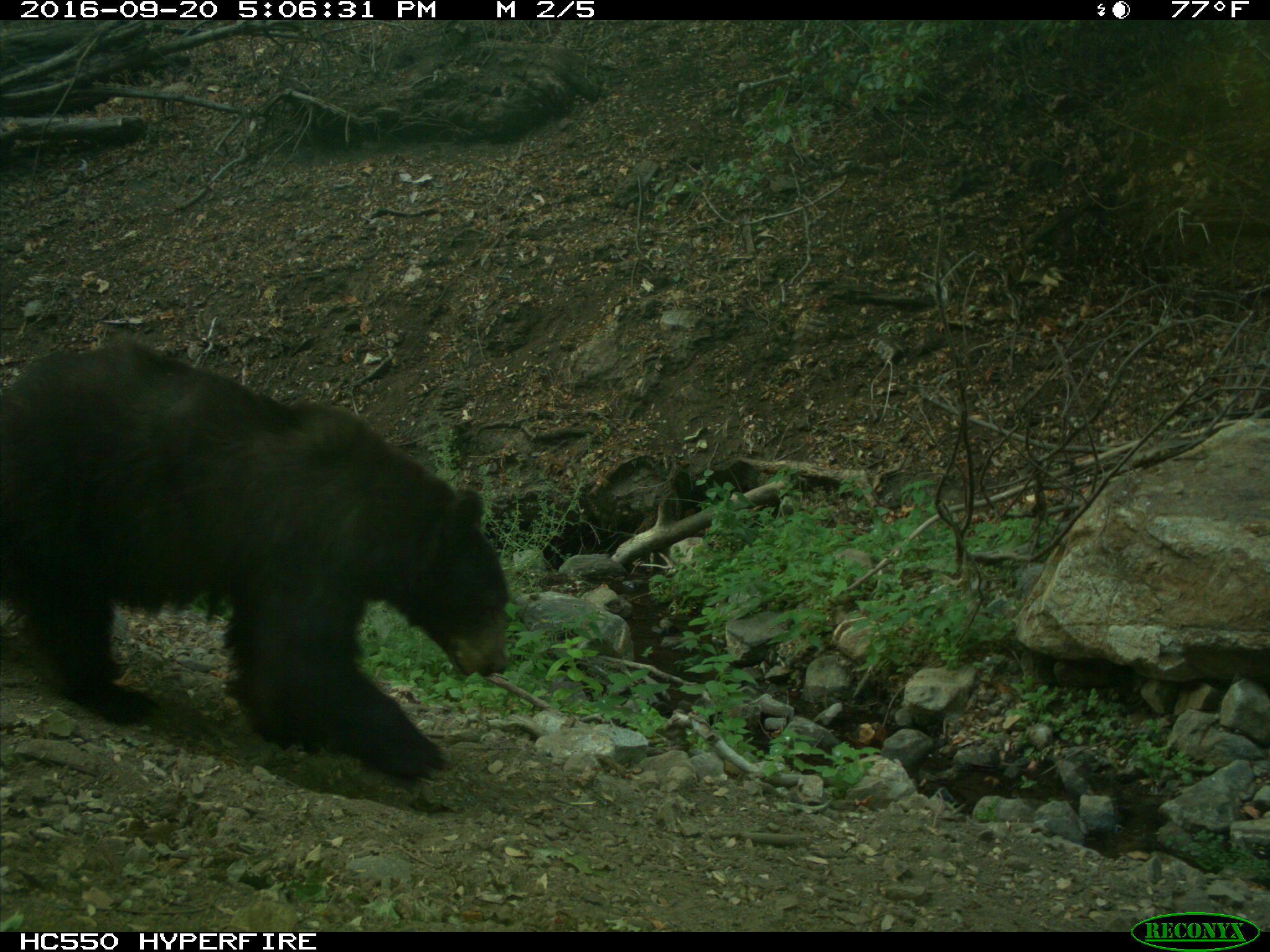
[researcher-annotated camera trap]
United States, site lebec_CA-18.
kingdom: Animalia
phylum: Chordata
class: Mammalia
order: Carnivora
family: Ursidae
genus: Ursus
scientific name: Ursus americanus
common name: american black bear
Ursus americanus (american black bear).